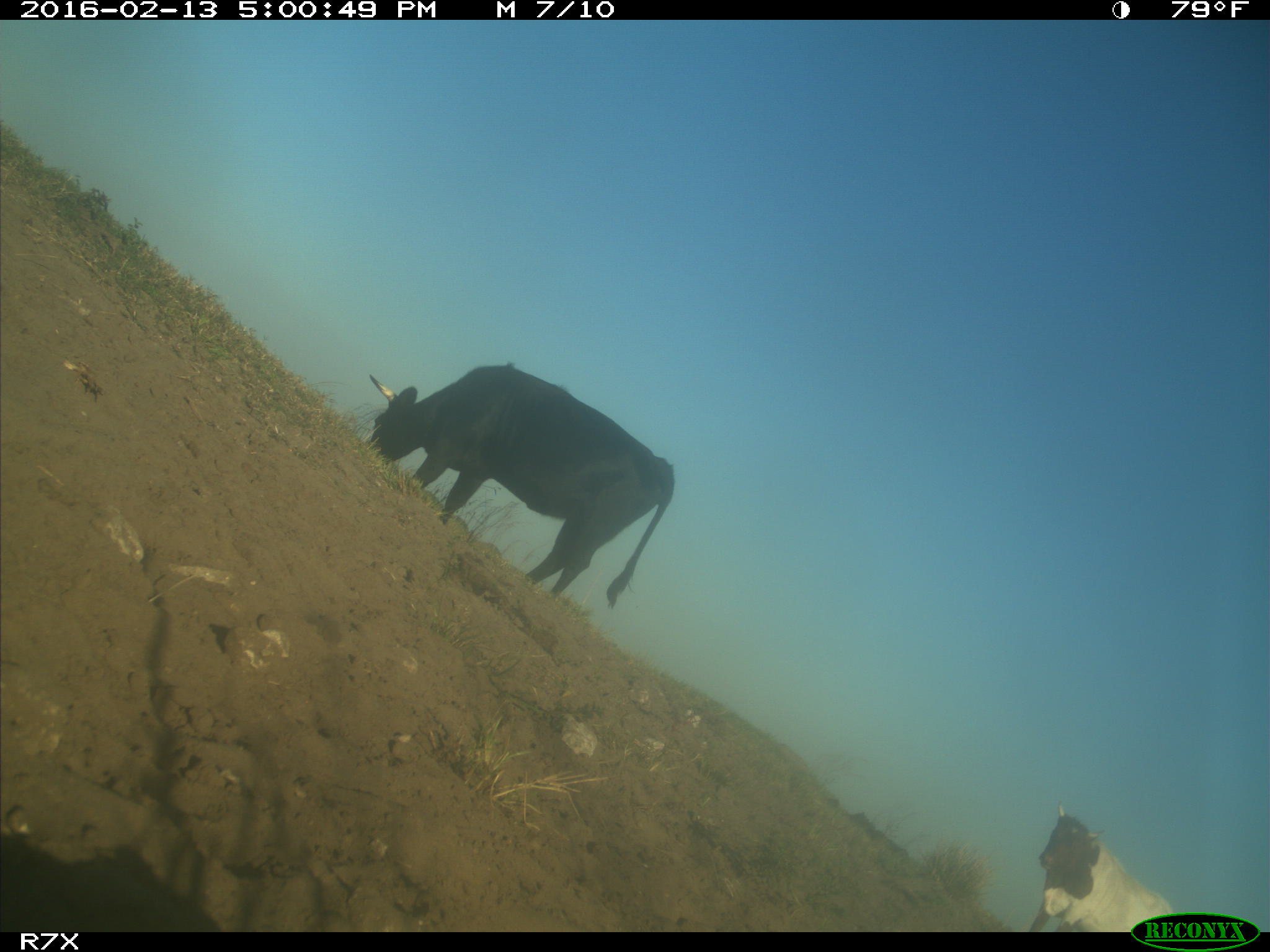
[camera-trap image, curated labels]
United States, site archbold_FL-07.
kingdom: Animalia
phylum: Chordata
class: Mammalia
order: Artiodactyla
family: Bovidae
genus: Bos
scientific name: Bos taurus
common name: domestic cow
Bos taurus (domestic cow).